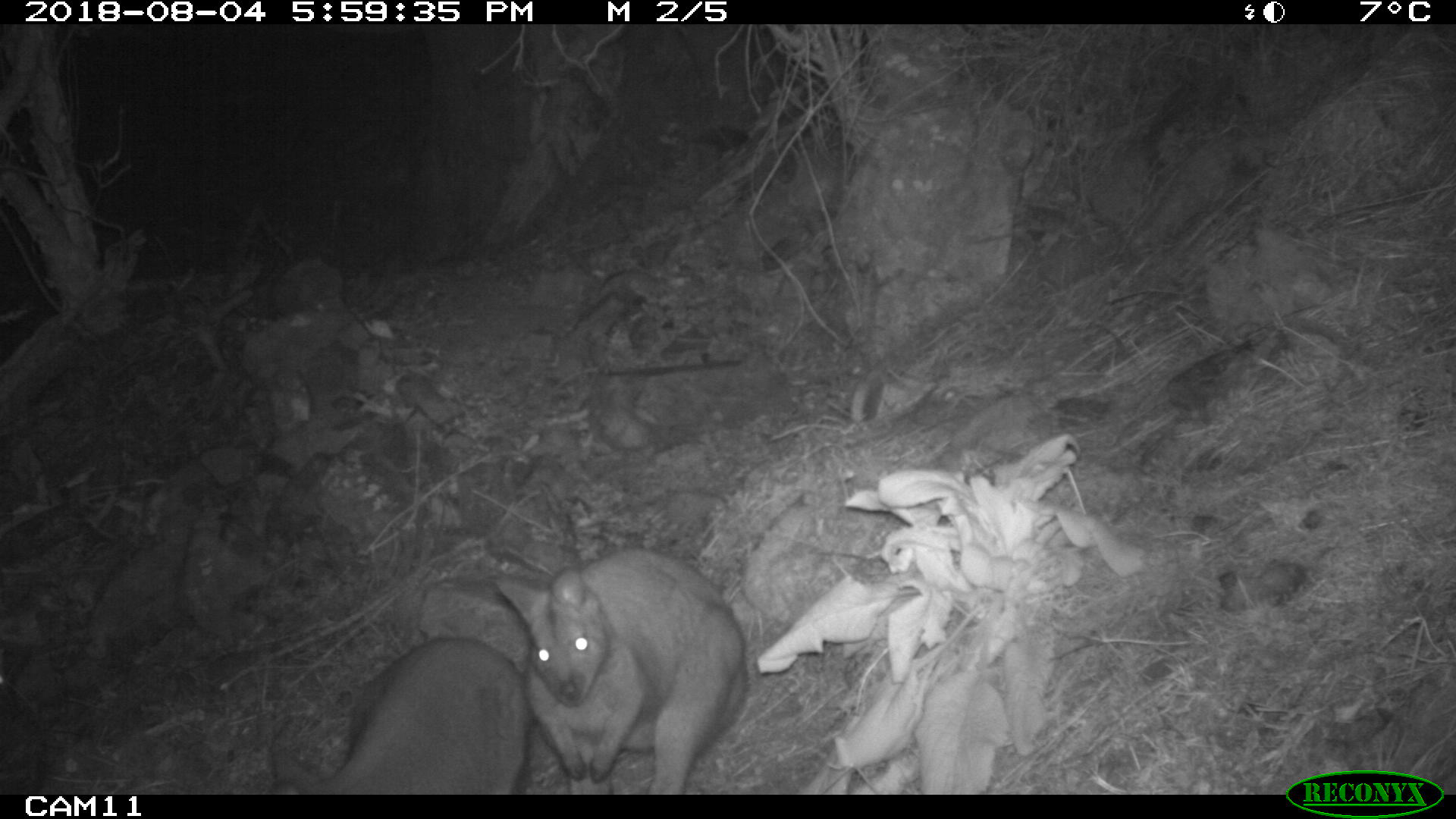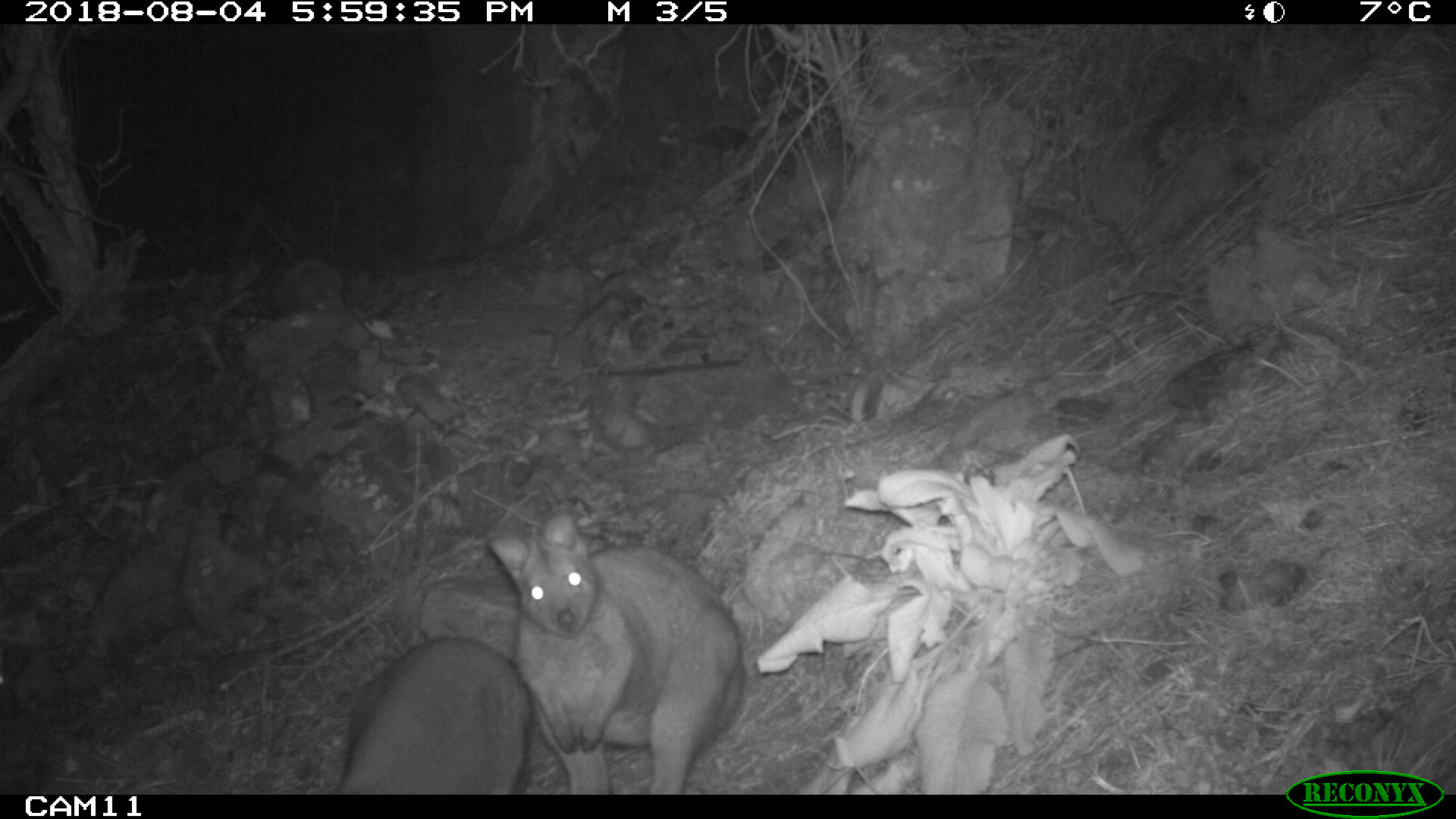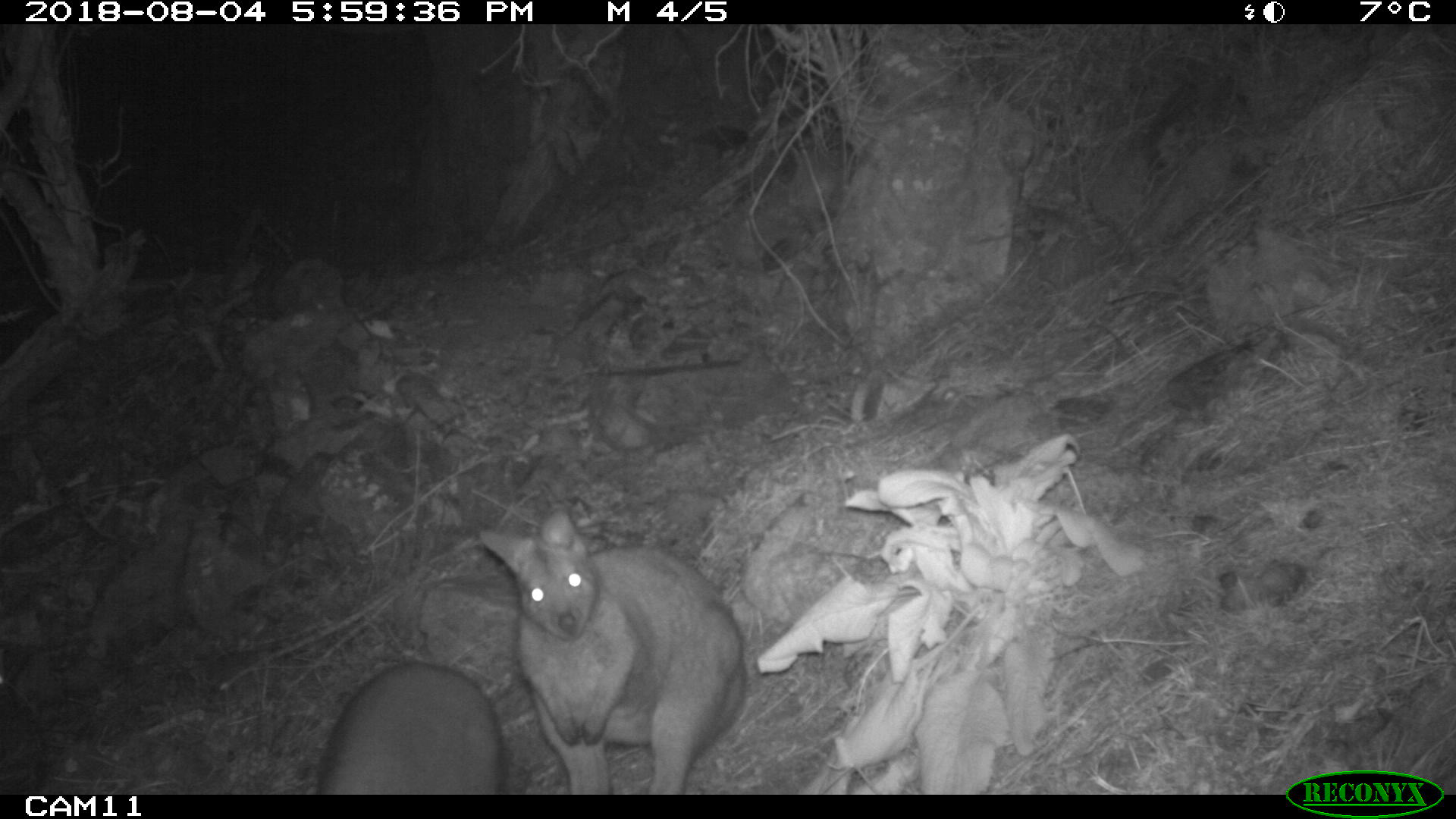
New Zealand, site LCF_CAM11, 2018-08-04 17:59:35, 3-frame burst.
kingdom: Animalia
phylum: Chordata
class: Mammalia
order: Diprotodontia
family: Macropodidae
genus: Notamacropus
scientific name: Notamacropus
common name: wallaby